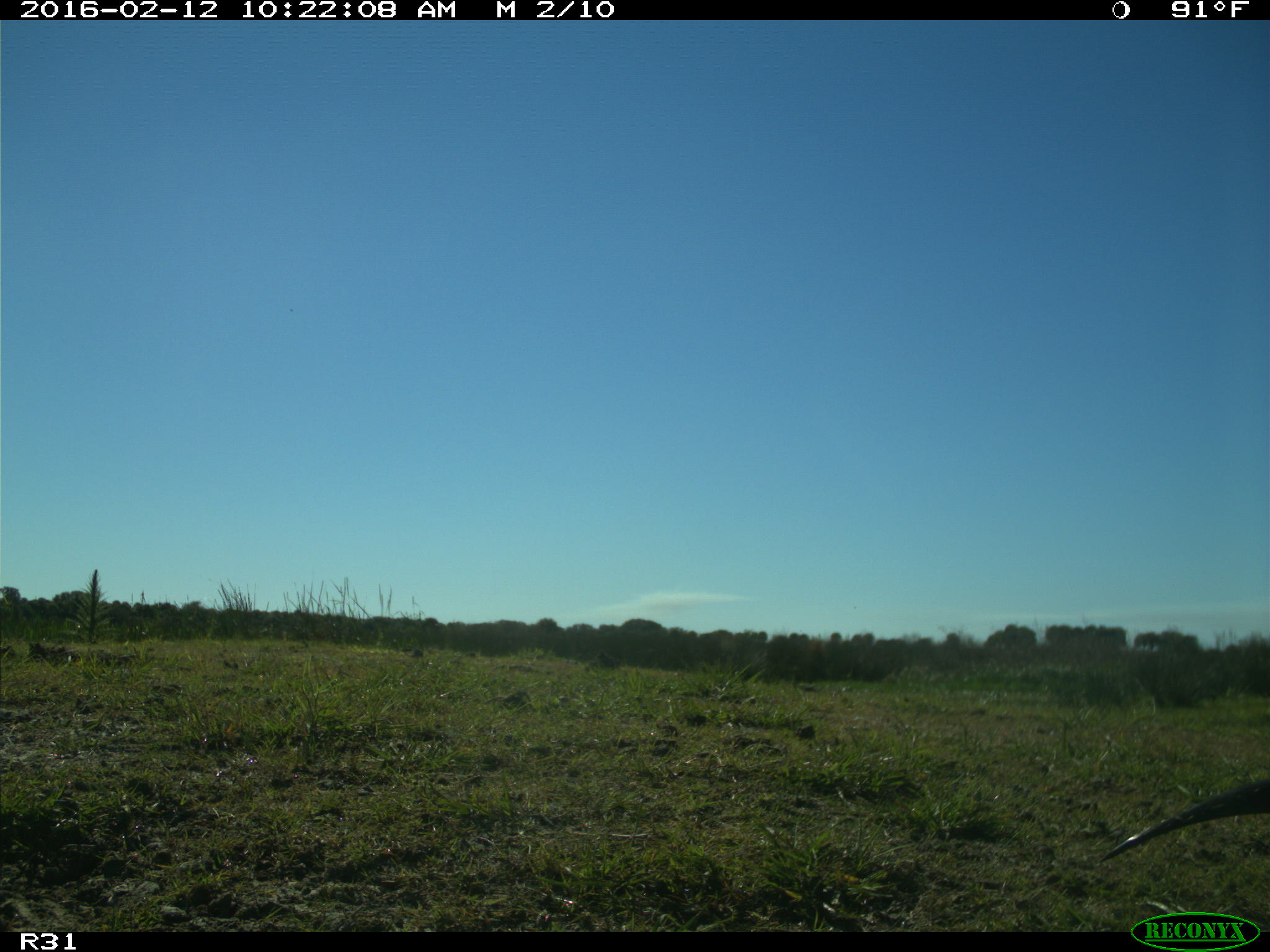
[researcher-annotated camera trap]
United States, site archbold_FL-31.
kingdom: Animalia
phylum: Chordata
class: Mammalia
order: Carnivora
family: Mustelidae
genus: Lontra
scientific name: Lontra canadensis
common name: north american river otter